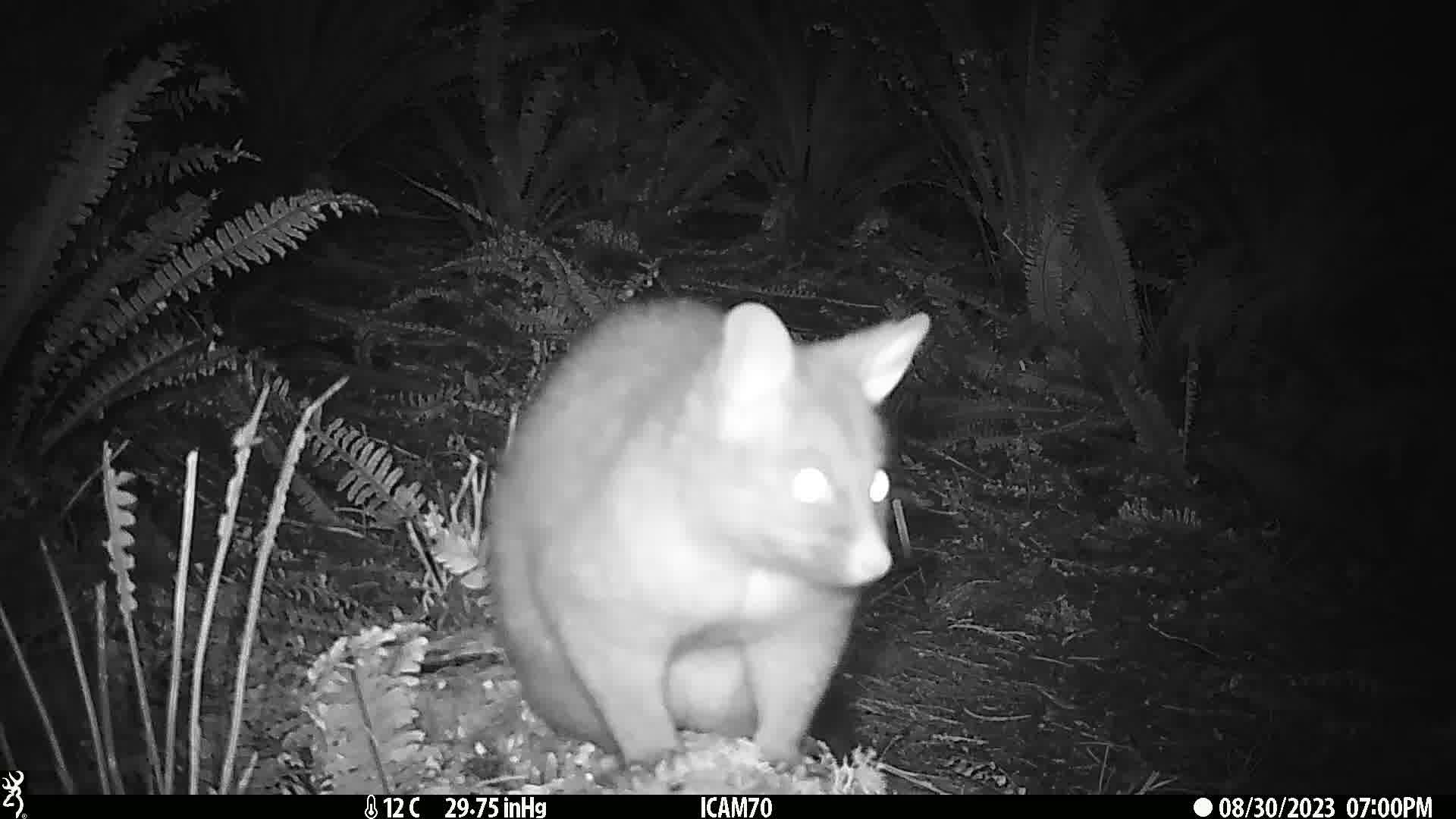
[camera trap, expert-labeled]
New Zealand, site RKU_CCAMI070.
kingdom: Animalia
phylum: Chordata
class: Mammalia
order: Diprotodontia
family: Phalangeridae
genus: Trichosurus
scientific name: Trichosurus vulpecula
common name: common brushtail possum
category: possum